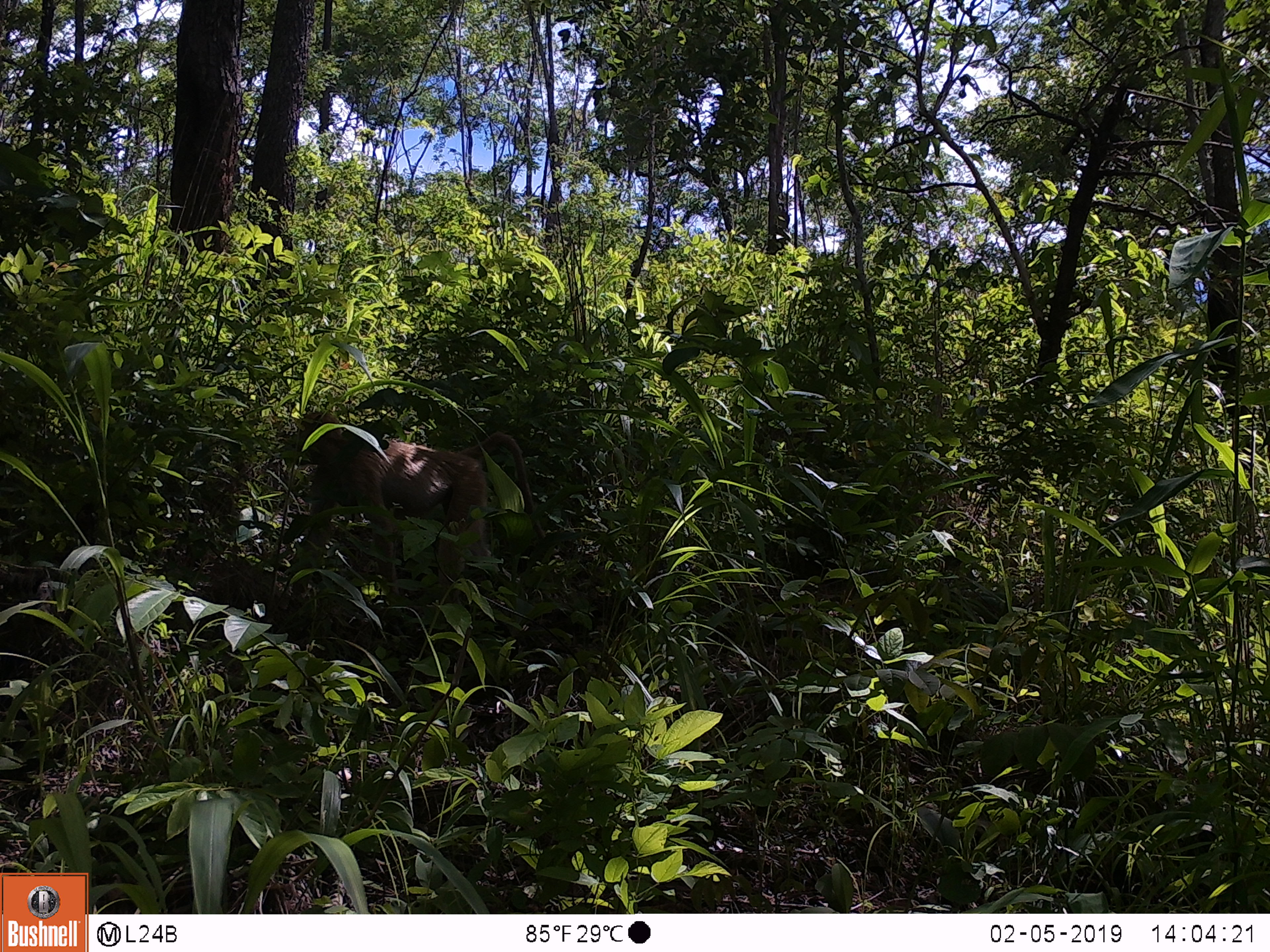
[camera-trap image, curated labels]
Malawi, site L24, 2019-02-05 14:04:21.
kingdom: Animalia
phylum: Chordata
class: Mammalia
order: Primates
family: Cercopithecidae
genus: Papio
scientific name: Papio cynocephalus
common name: yellow baboon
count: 1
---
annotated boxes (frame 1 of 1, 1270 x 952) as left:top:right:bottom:
yellow baboon: 268:388:565:632